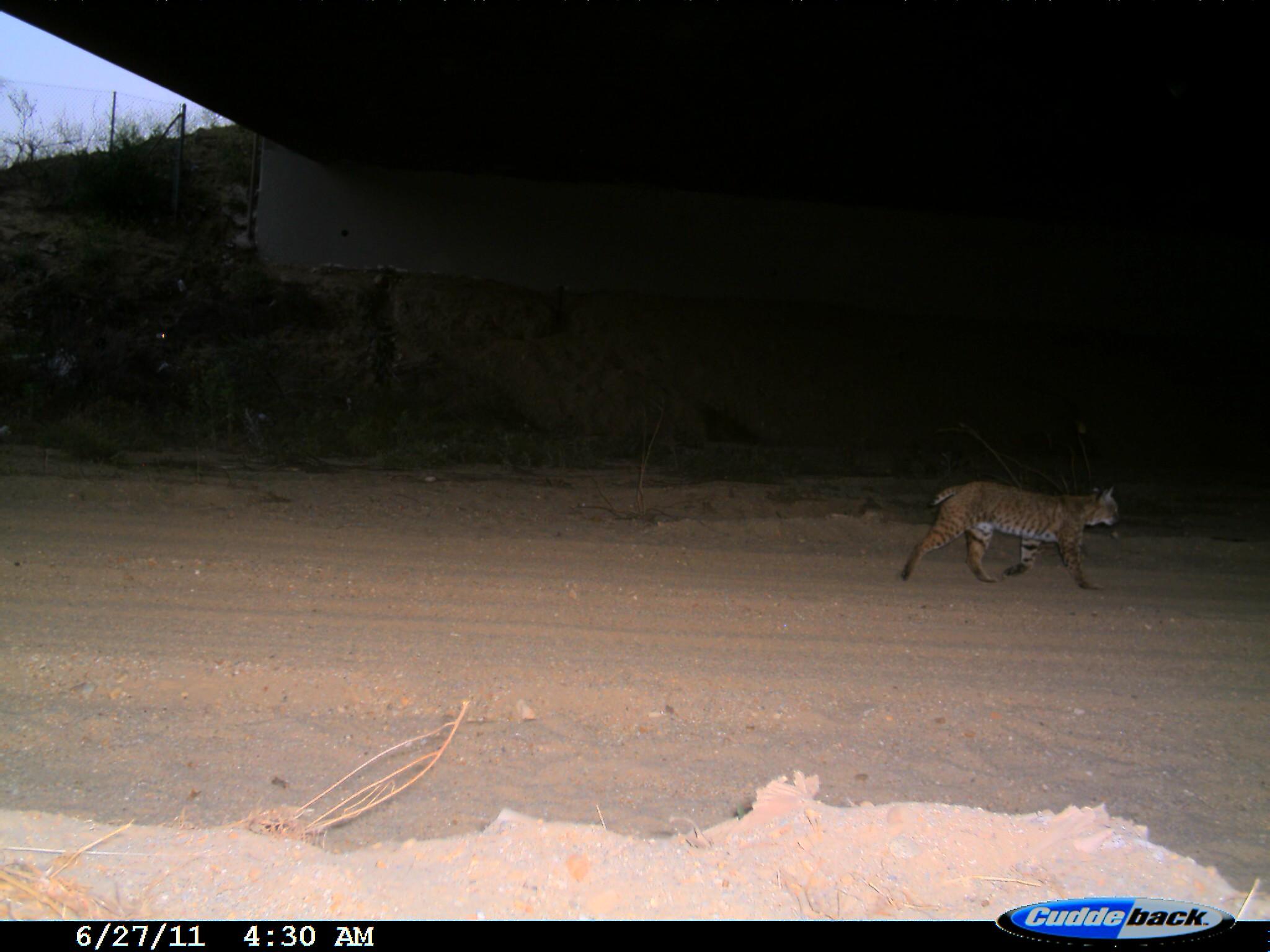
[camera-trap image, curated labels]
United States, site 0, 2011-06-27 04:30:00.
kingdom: Animalia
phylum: Chordata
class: Mammalia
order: Carnivora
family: Felidae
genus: Lynx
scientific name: Lynx rufus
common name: bobcat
Bobcat (Lynx rufus).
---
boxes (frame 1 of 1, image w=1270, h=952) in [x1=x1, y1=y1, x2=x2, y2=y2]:
bobcat: [x1=891, y1=455, x2=1141, y2=611]